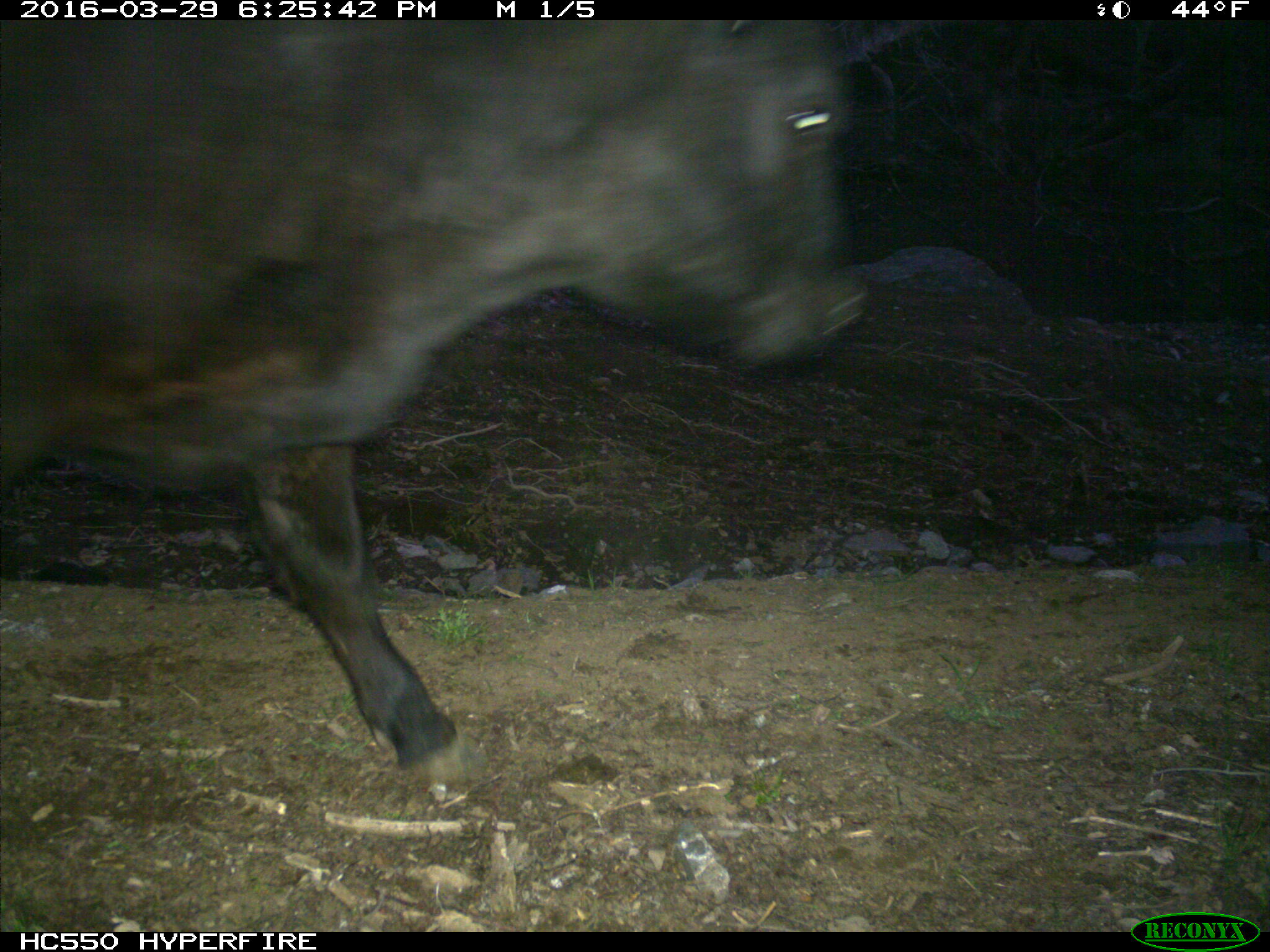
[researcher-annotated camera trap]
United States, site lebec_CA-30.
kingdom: Animalia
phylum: Chordata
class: Mammalia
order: Artiodactyla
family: Bovidae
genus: Bos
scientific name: Bos taurus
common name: domestic cow